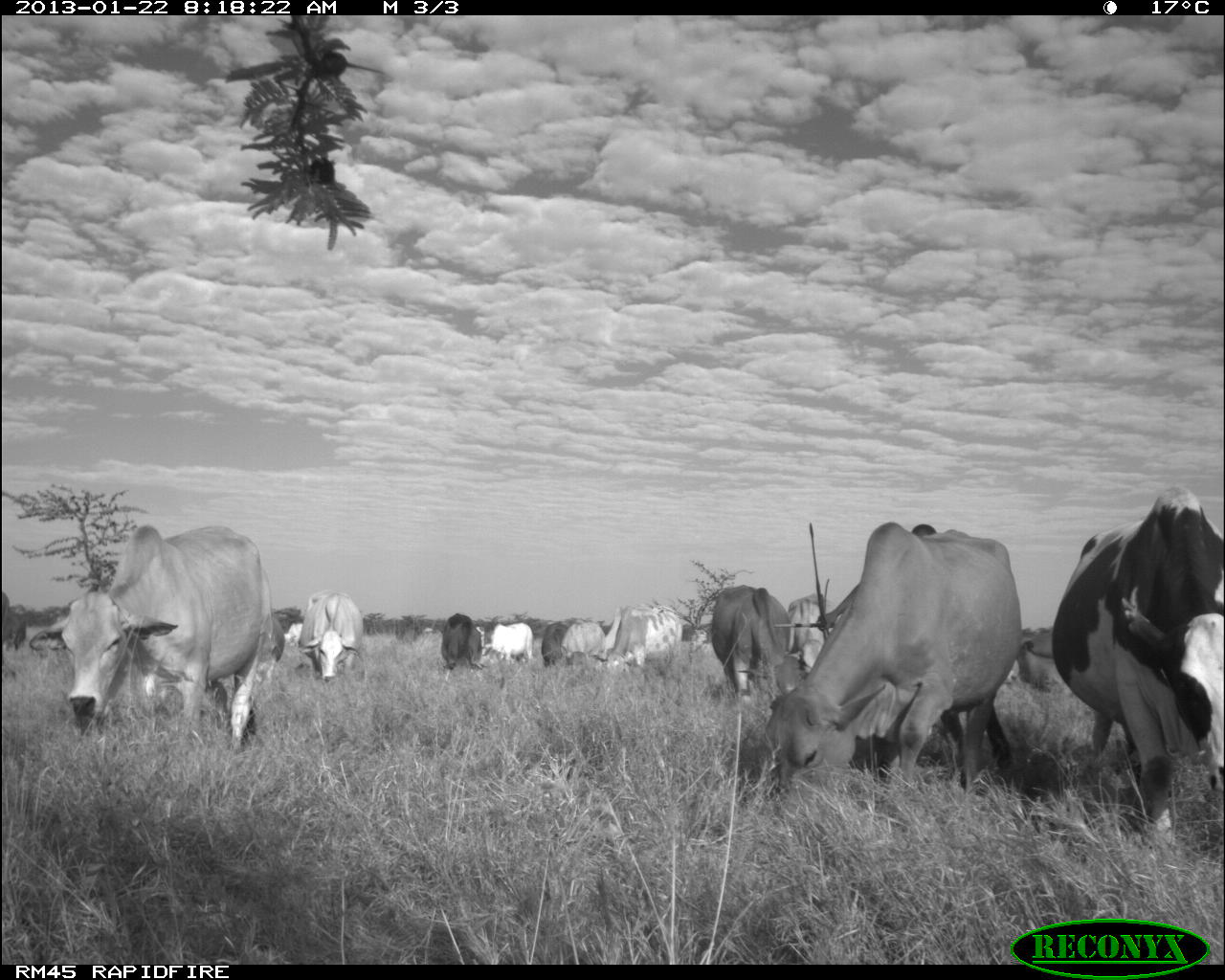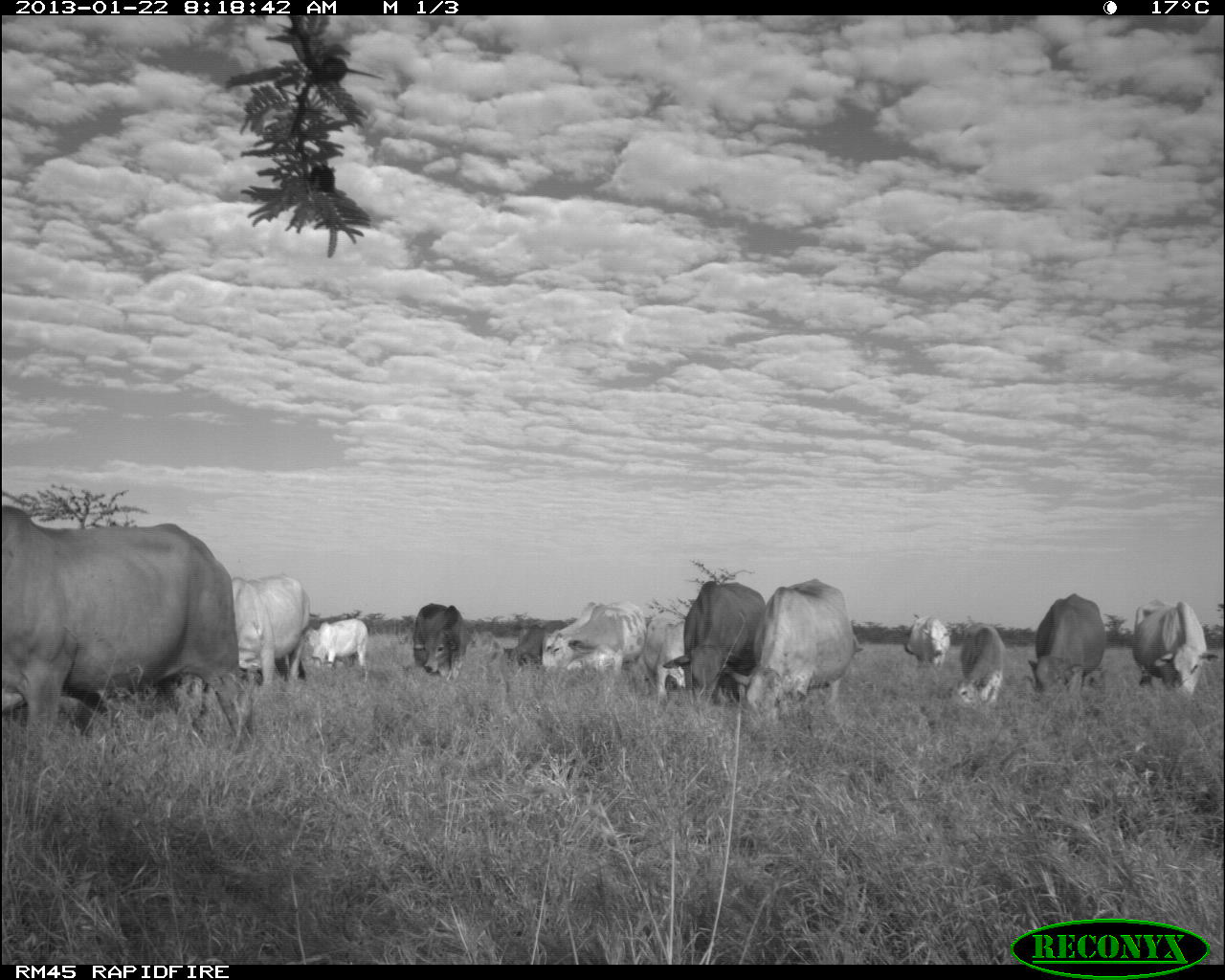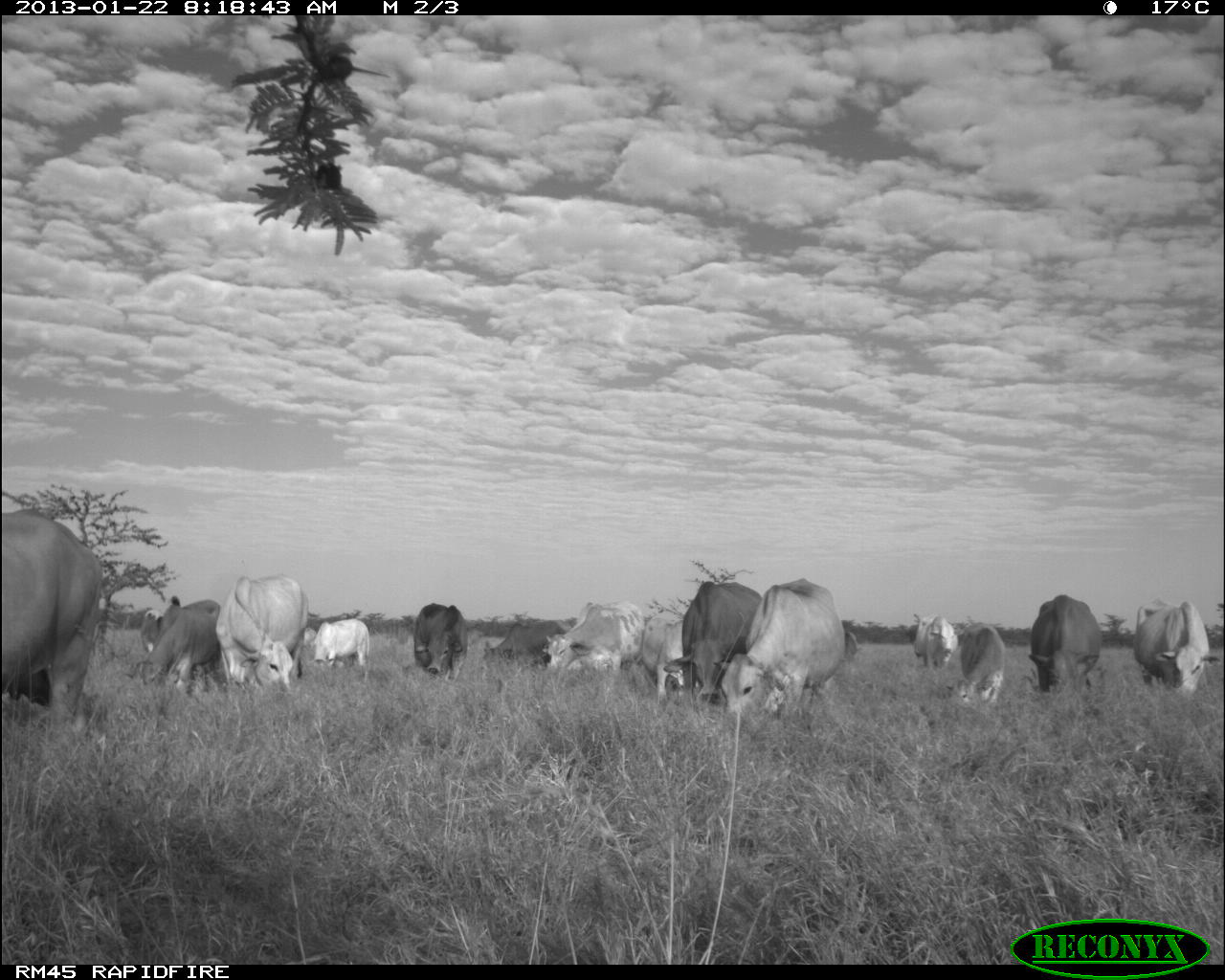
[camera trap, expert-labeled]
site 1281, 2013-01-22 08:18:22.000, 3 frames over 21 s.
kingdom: Animalia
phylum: Chordata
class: Mammalia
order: Artiodactyla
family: Bovidae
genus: Bos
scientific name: Bos taurus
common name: domestic cattle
Bos taurus (domestic cattle), count 15.